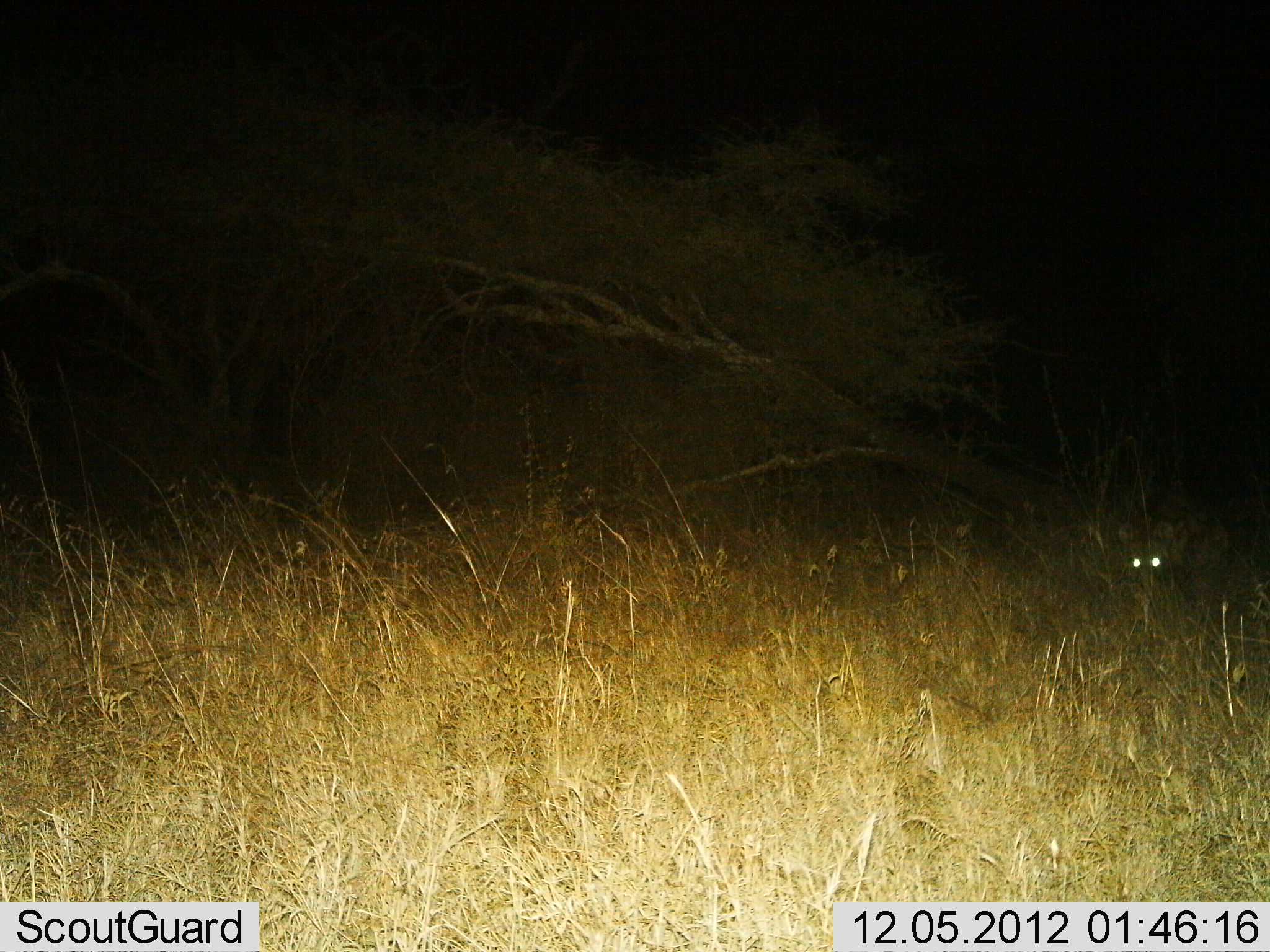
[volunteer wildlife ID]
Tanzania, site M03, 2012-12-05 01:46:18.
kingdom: Animalia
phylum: Chordata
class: Mammalia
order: Carnivora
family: Hyaenidae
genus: Crocuta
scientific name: Crocuta crocuta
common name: spotted hyena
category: hyenaspotted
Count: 1.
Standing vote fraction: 60%.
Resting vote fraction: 0%.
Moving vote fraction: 40%.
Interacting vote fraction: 0%.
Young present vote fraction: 0%.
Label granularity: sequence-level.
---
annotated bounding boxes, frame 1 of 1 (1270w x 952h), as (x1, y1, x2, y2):
animal: (1115, 520, 1238, 593)